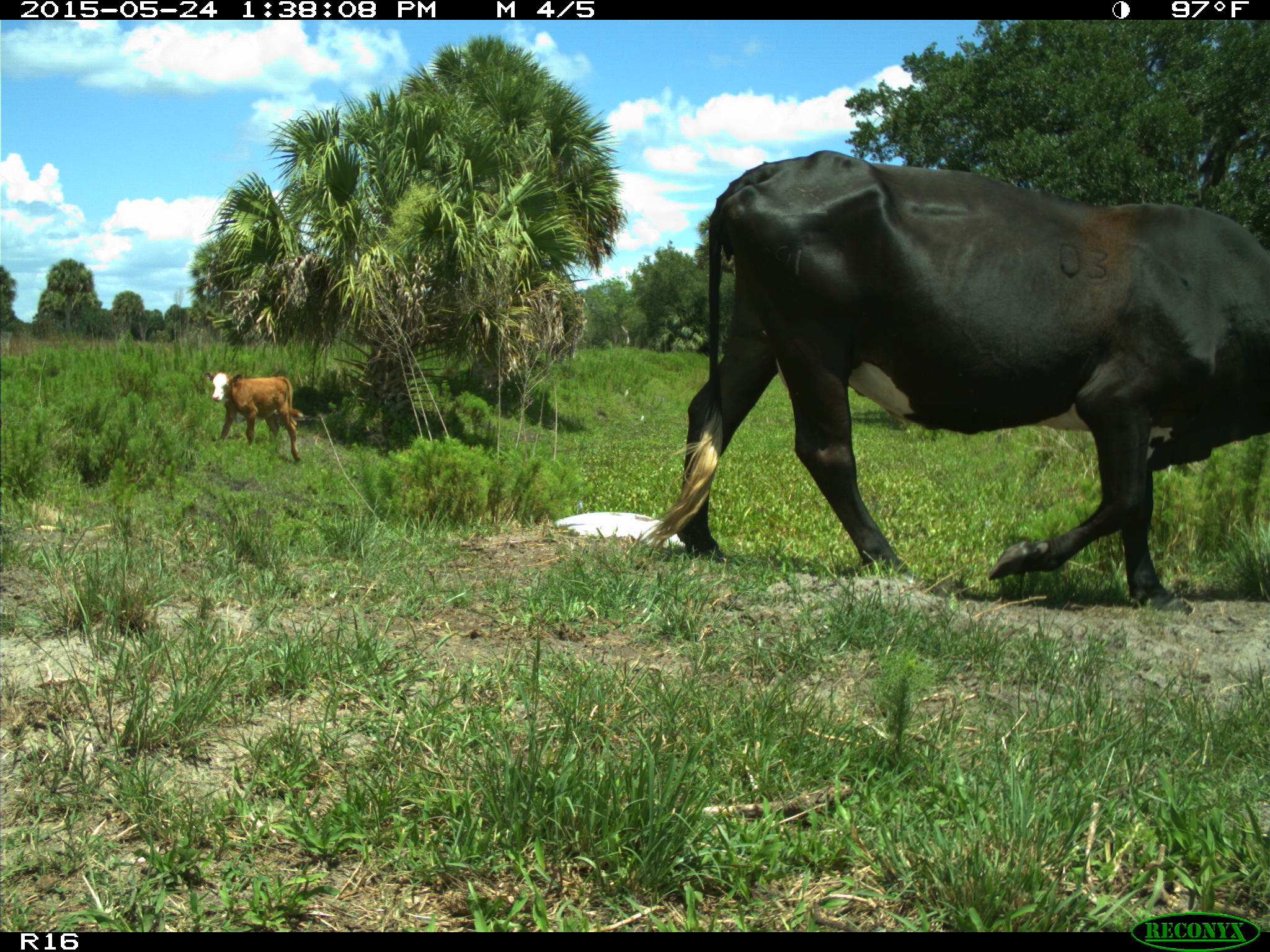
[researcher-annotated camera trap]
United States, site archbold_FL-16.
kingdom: Animalia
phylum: Chordata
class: Mammalia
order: Artiodactyla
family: Bovidae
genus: Bos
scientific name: Bos taurus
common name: domestic cow